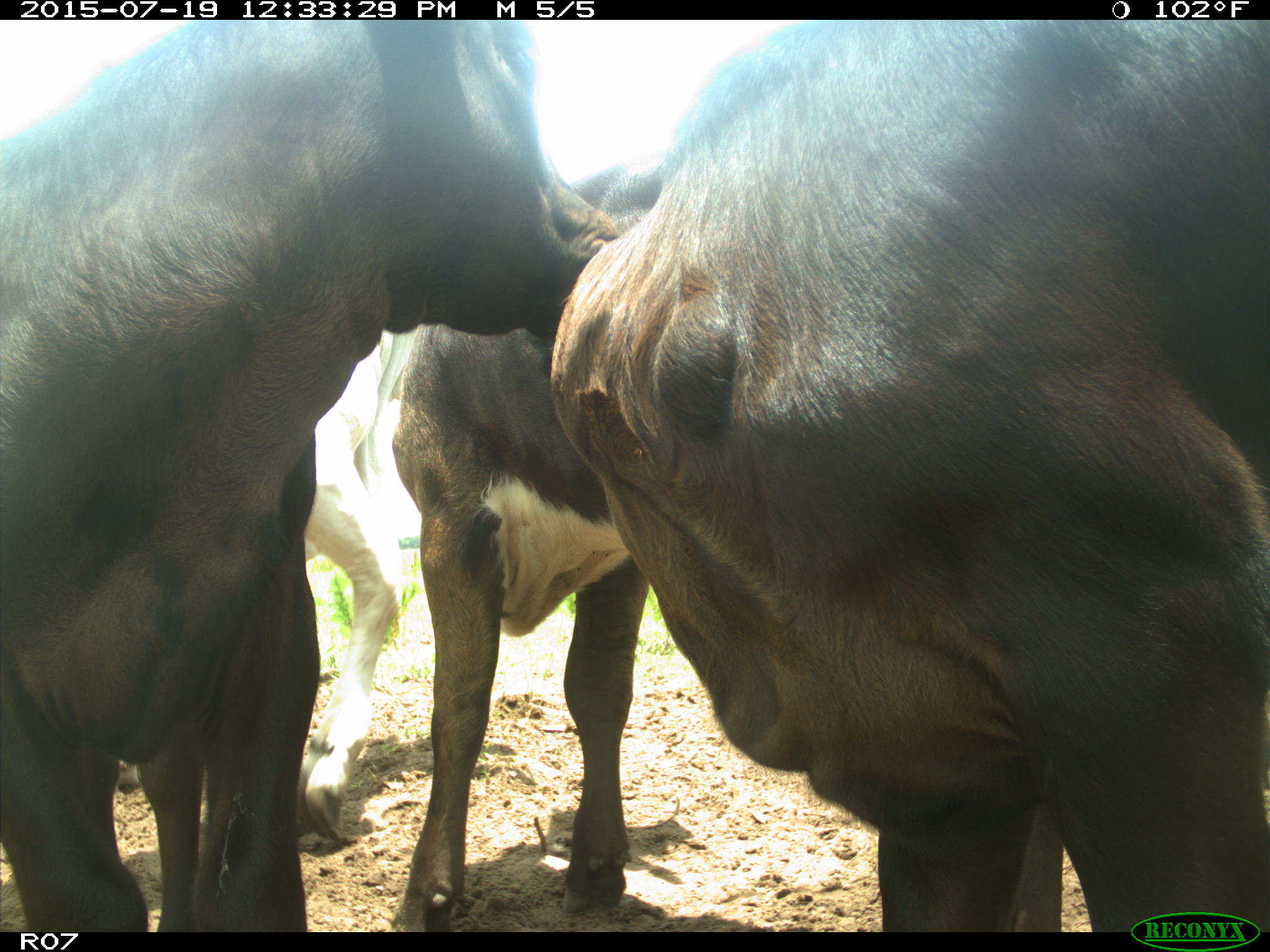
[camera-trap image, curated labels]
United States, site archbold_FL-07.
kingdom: Animalia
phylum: Chordata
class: Mammalia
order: Artiodactyla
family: Bovidae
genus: Bos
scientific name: Bos taurus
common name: domestic cow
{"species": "Bos taurus (domestic cow)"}